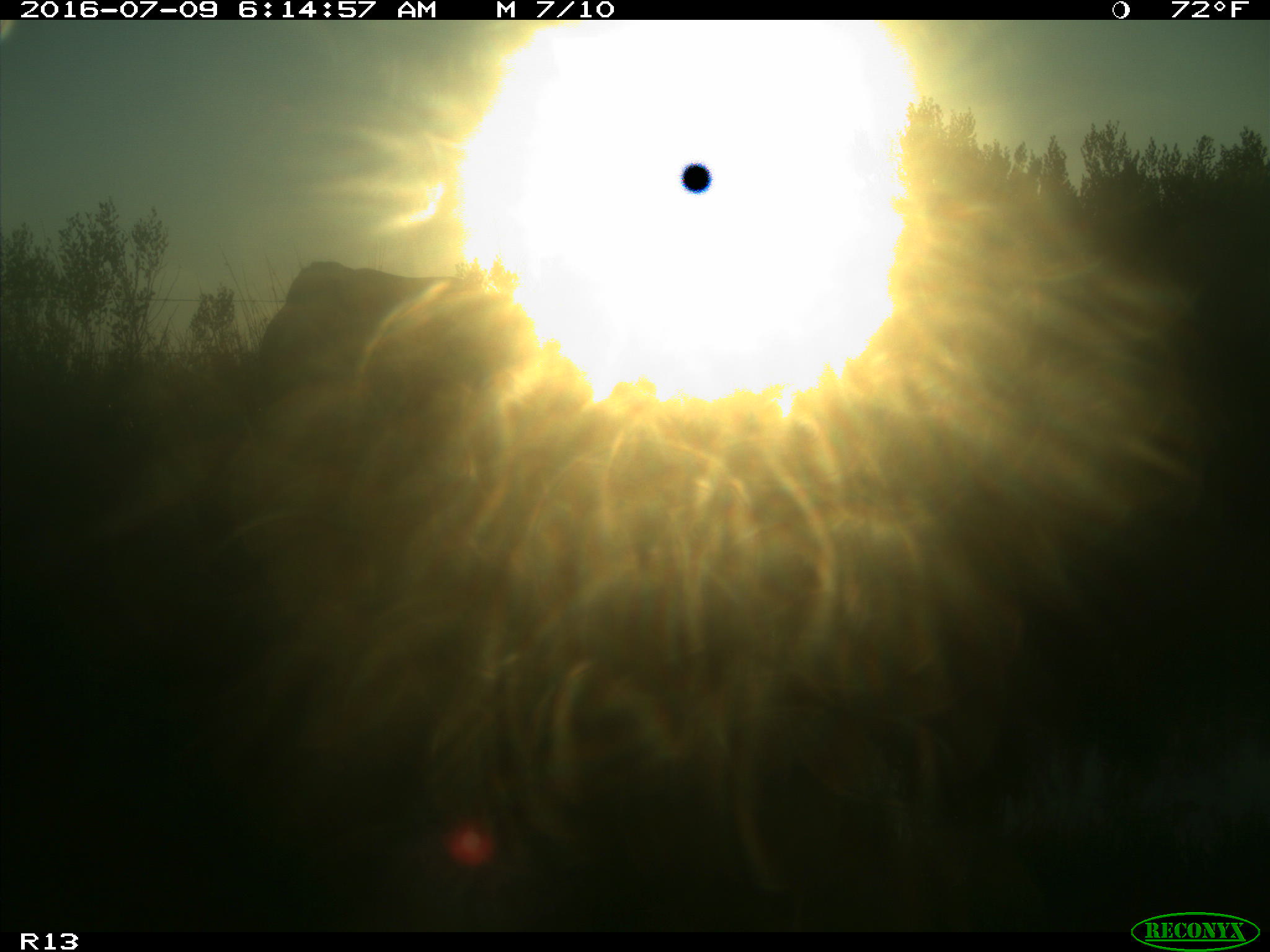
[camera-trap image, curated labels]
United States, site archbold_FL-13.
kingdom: Animalia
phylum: Chordata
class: Mammalia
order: Artiodactyla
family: Bovidae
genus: Bos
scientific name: Bos taurus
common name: domestic cow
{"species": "Bos taurus (domestic cow)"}